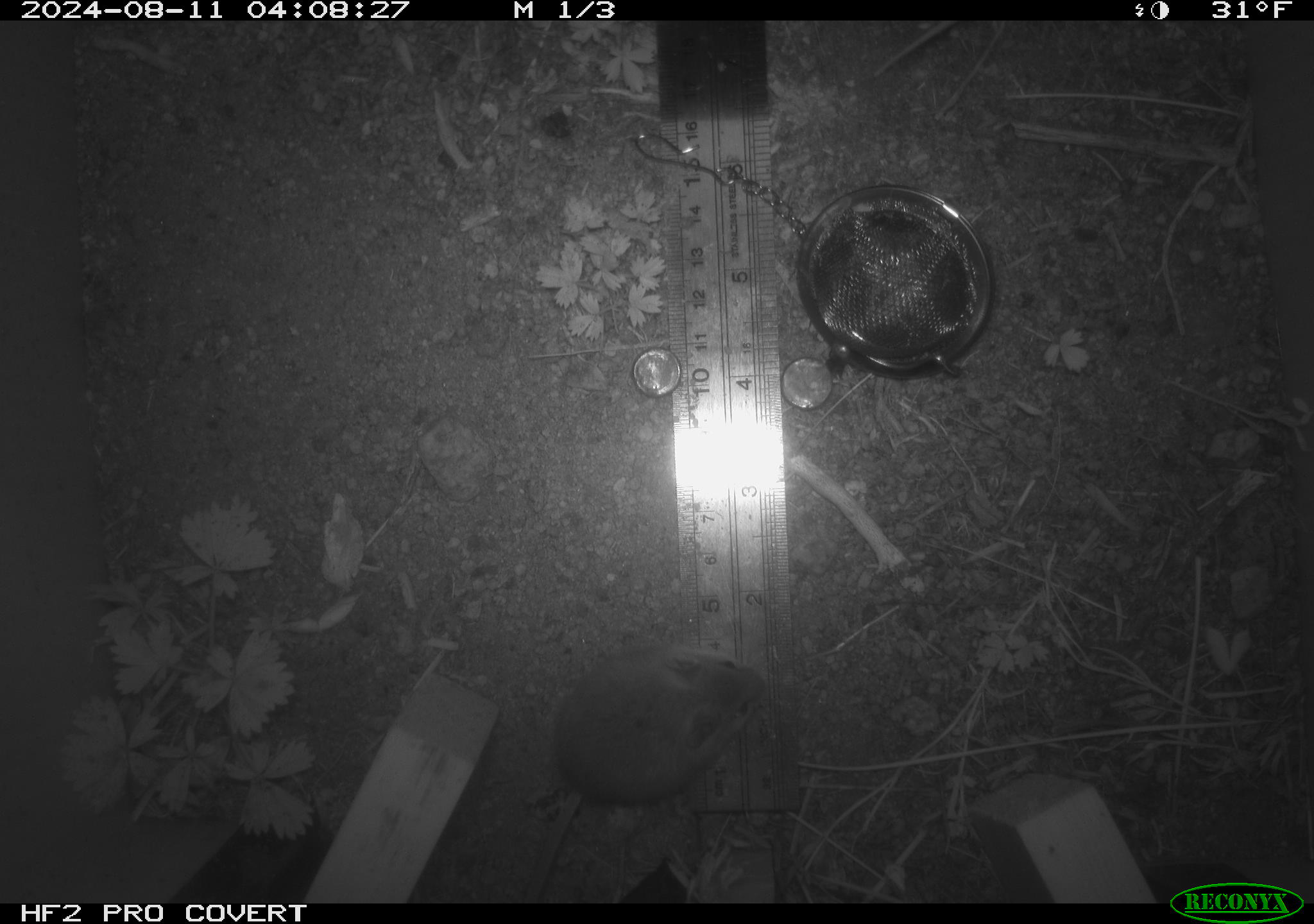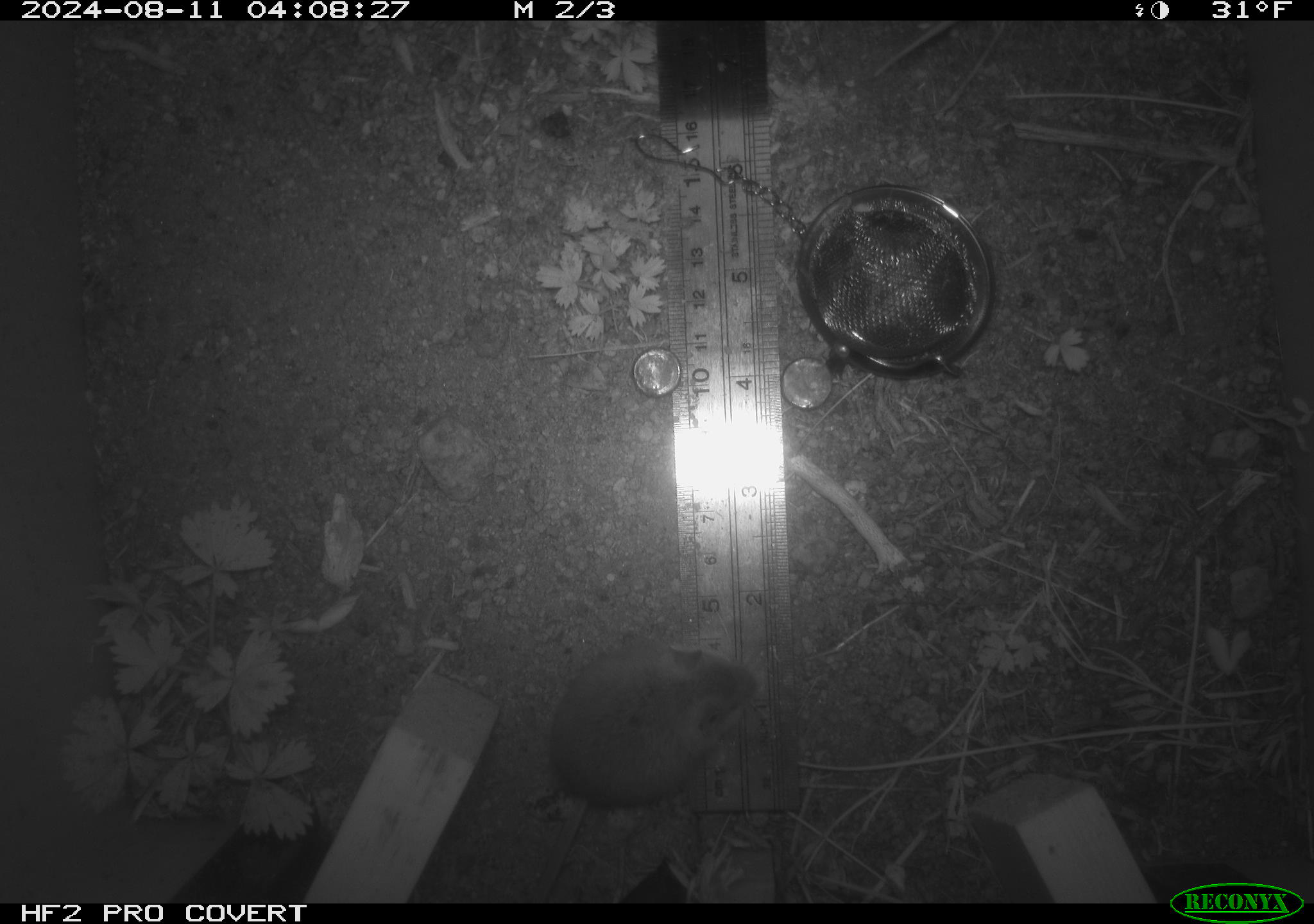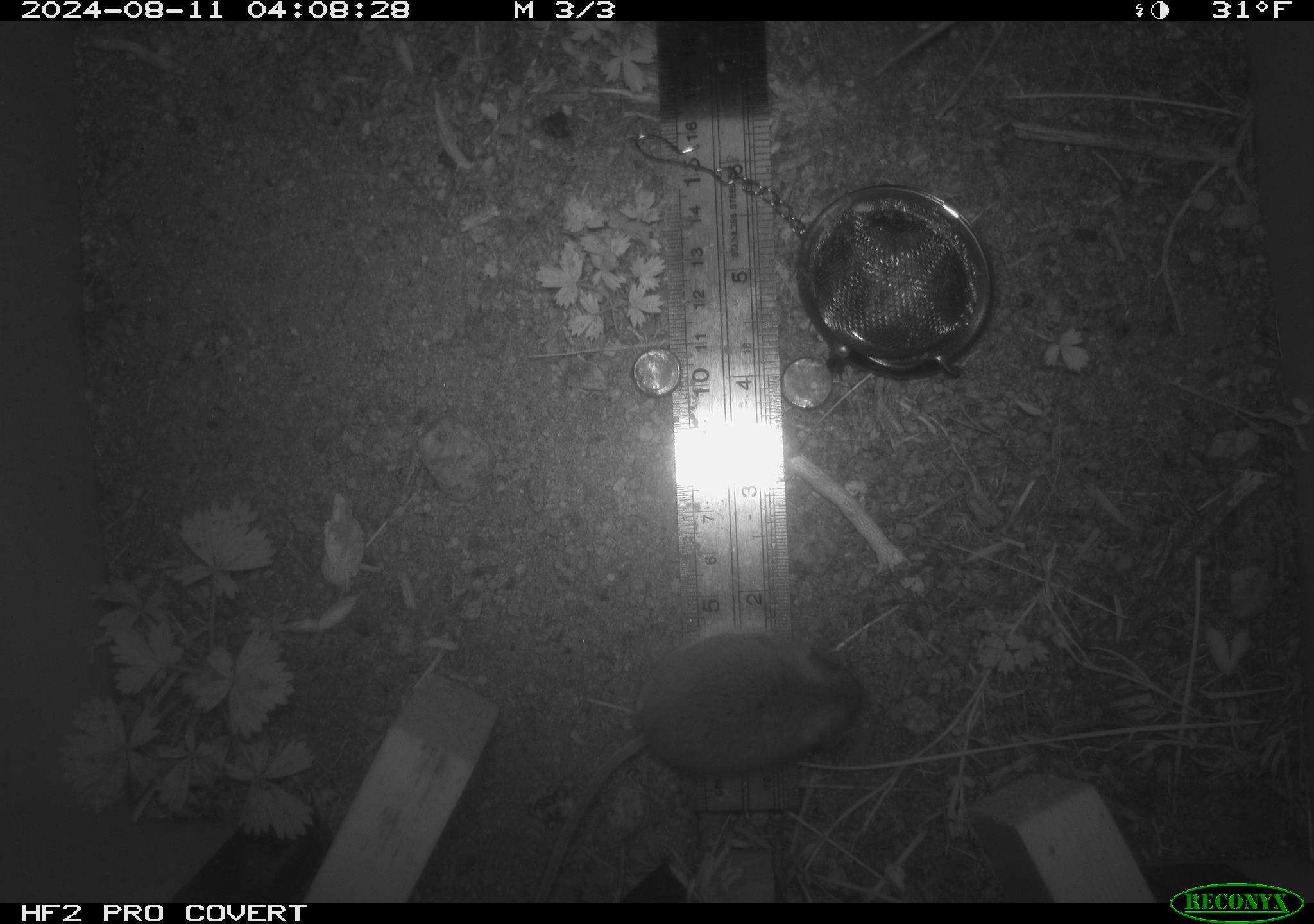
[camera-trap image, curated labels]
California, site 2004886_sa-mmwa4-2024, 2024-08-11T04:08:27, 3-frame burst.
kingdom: Animalia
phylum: Chordata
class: Mammalia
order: Rodentia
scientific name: Rodentia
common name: mouse species